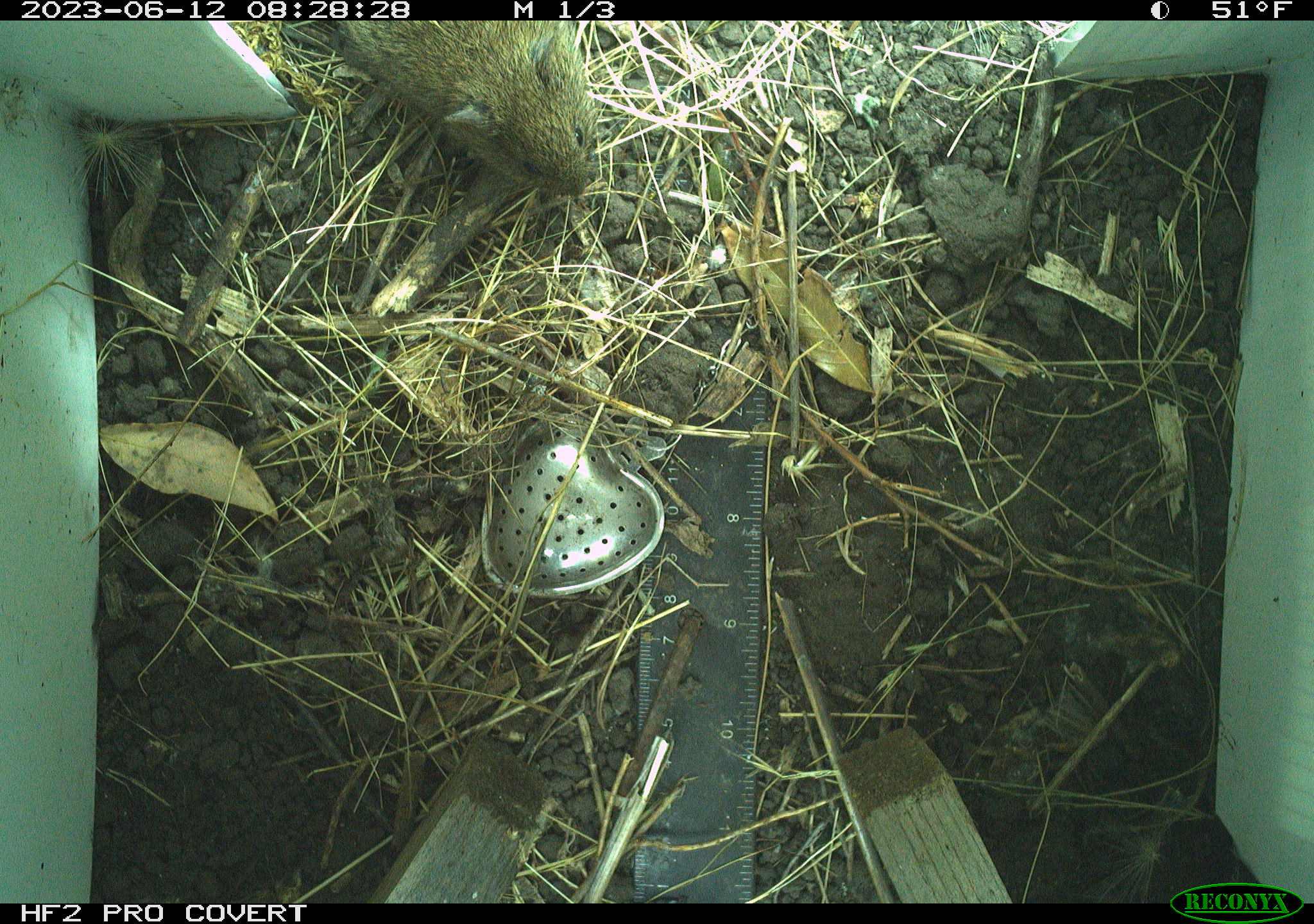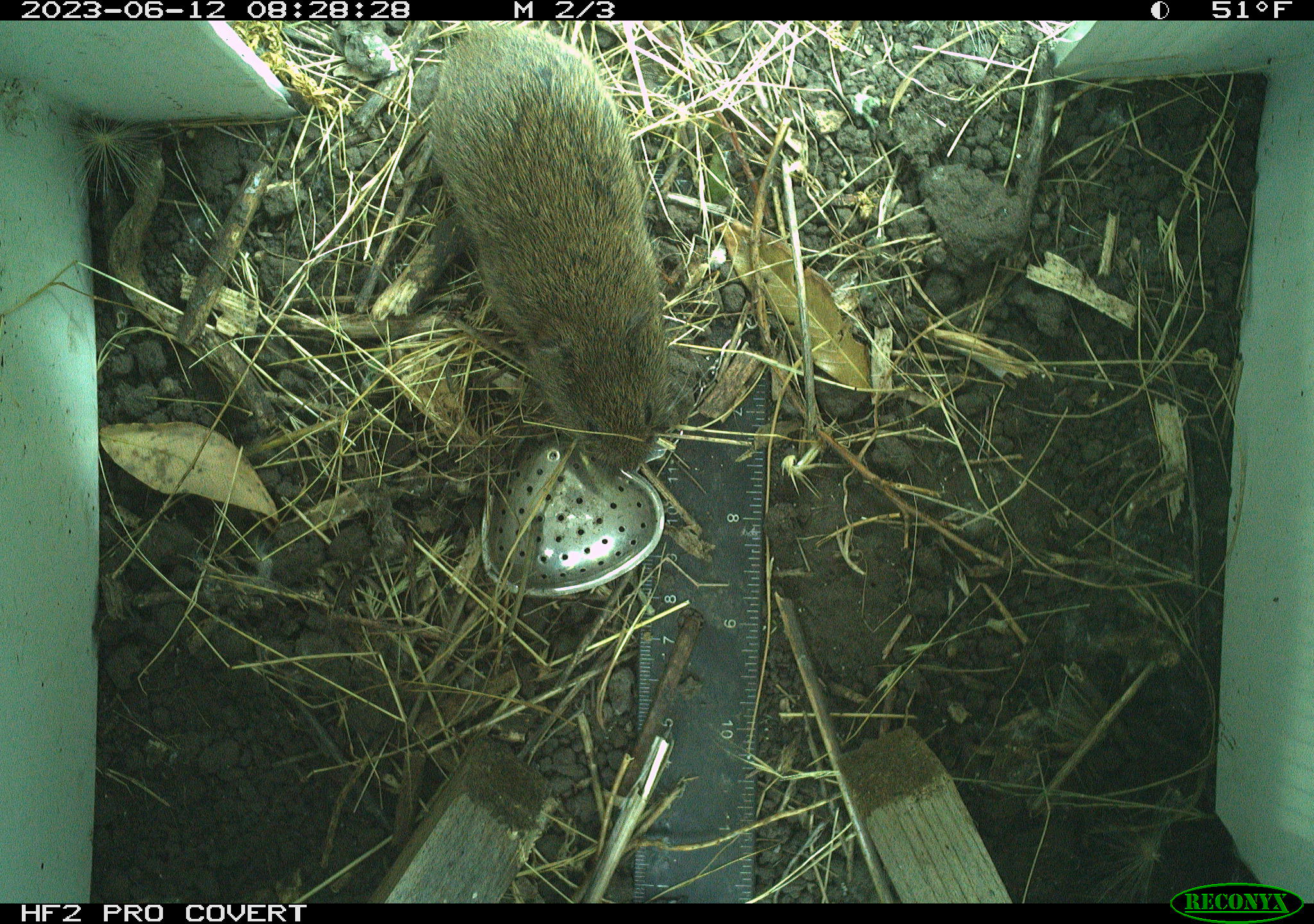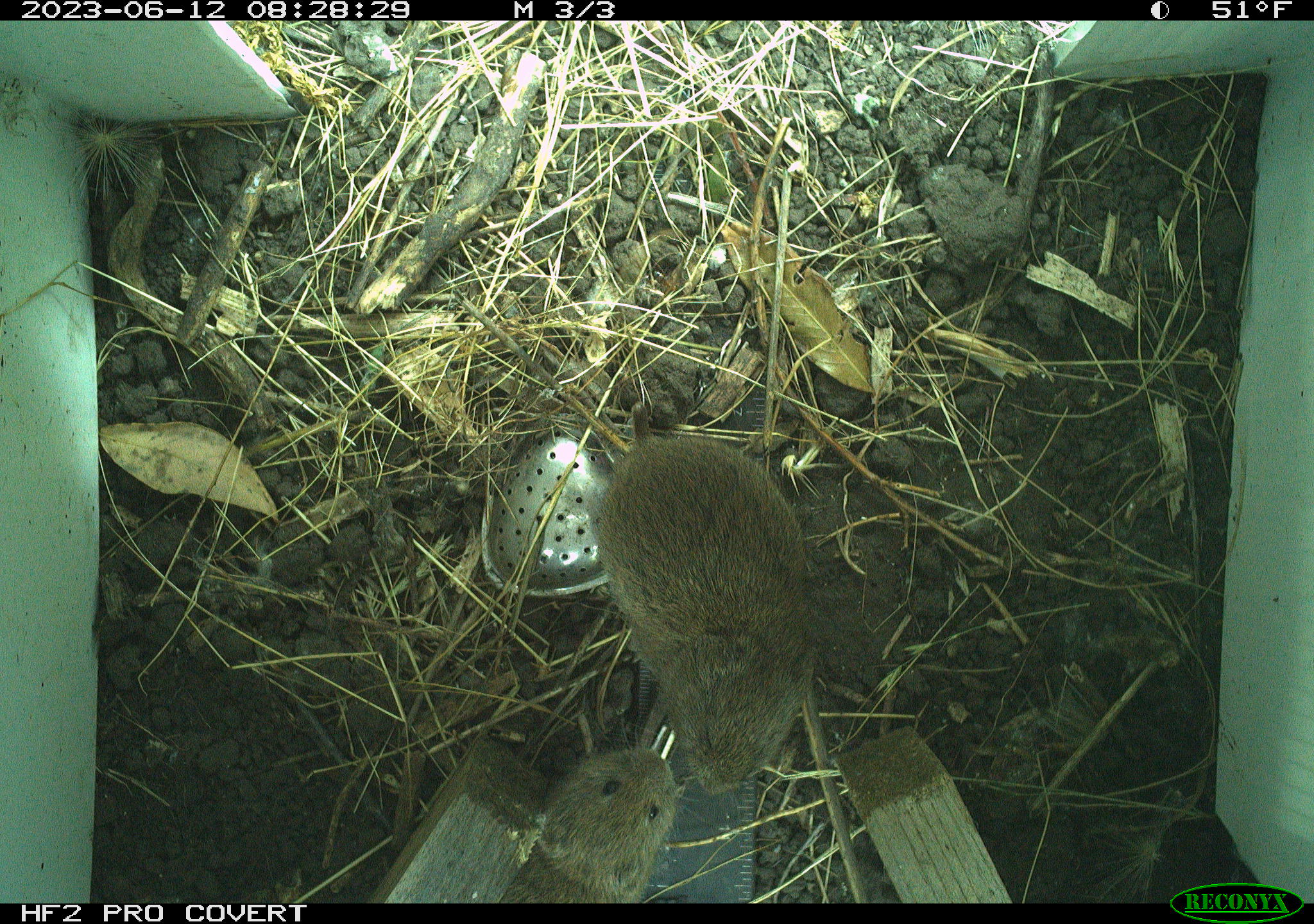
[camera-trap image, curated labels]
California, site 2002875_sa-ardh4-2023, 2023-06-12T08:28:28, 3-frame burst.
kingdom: Animalia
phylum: Chordata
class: Mammalia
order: Rodentia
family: Cricetidae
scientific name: Arvicolinae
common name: voles, lemmings, and muskrats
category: arvicolinae subfamily